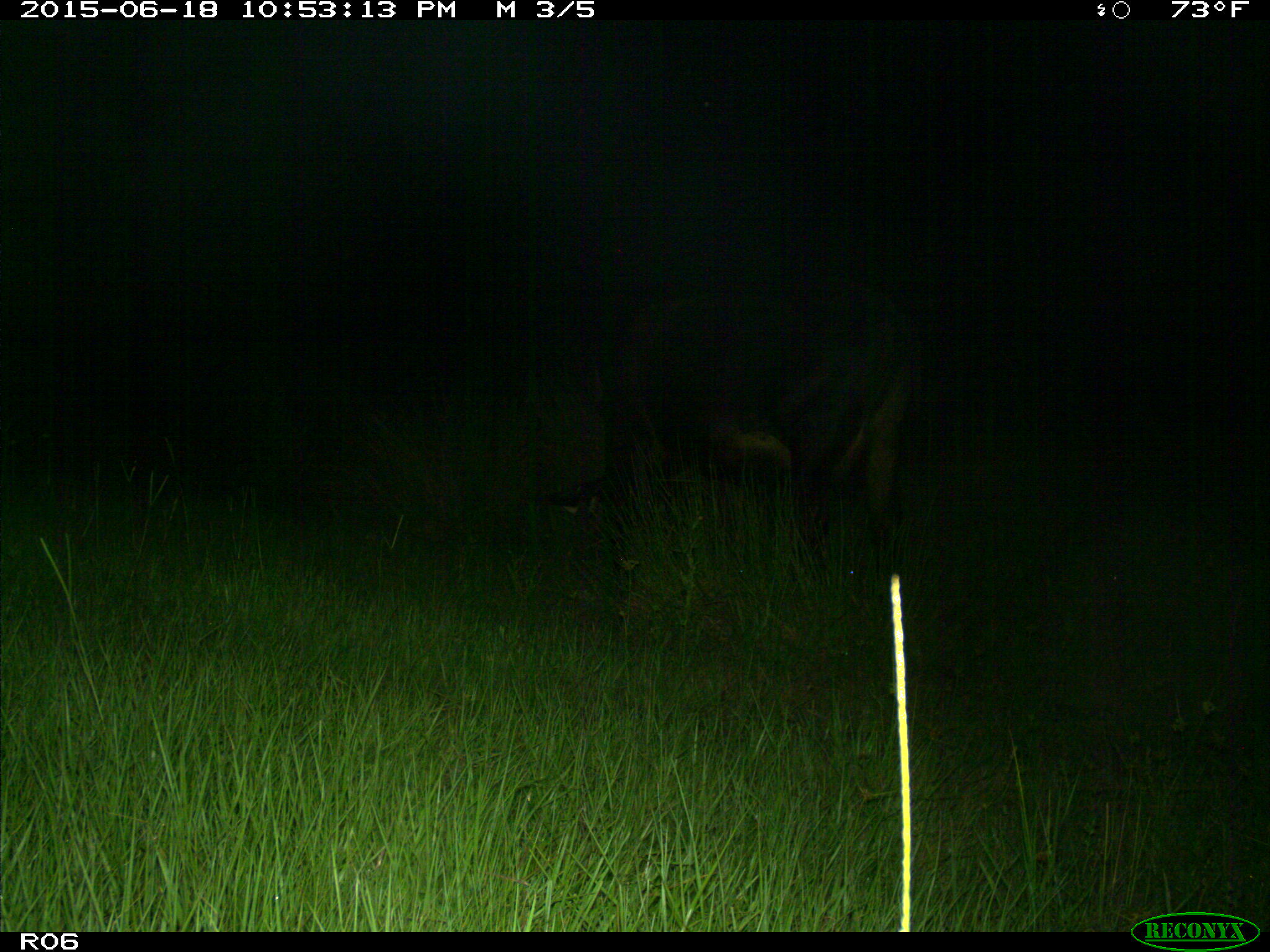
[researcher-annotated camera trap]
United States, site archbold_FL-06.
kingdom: Animalia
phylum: Chordata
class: Mammalia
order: Artiodactyla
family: Bovidae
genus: Bos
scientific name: Bos taurus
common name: domestic cow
Bos taurus (domestic cow).